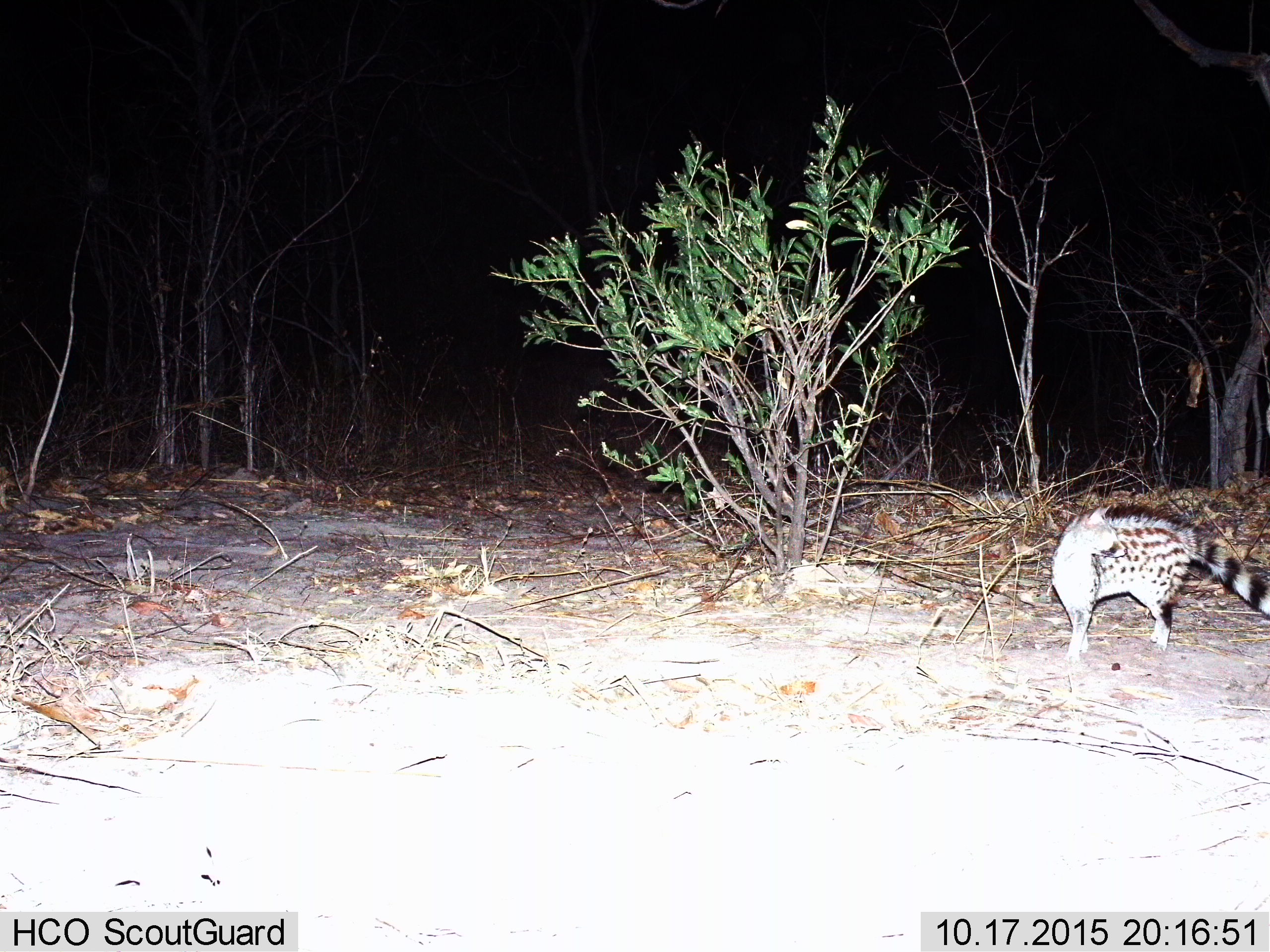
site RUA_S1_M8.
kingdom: Animalia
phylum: Chordata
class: Mammalia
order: Carnivora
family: Viverridae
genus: Genetta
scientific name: Genetta genetta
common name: small-spotted genet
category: genetcommonsmallspotted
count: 1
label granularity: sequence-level